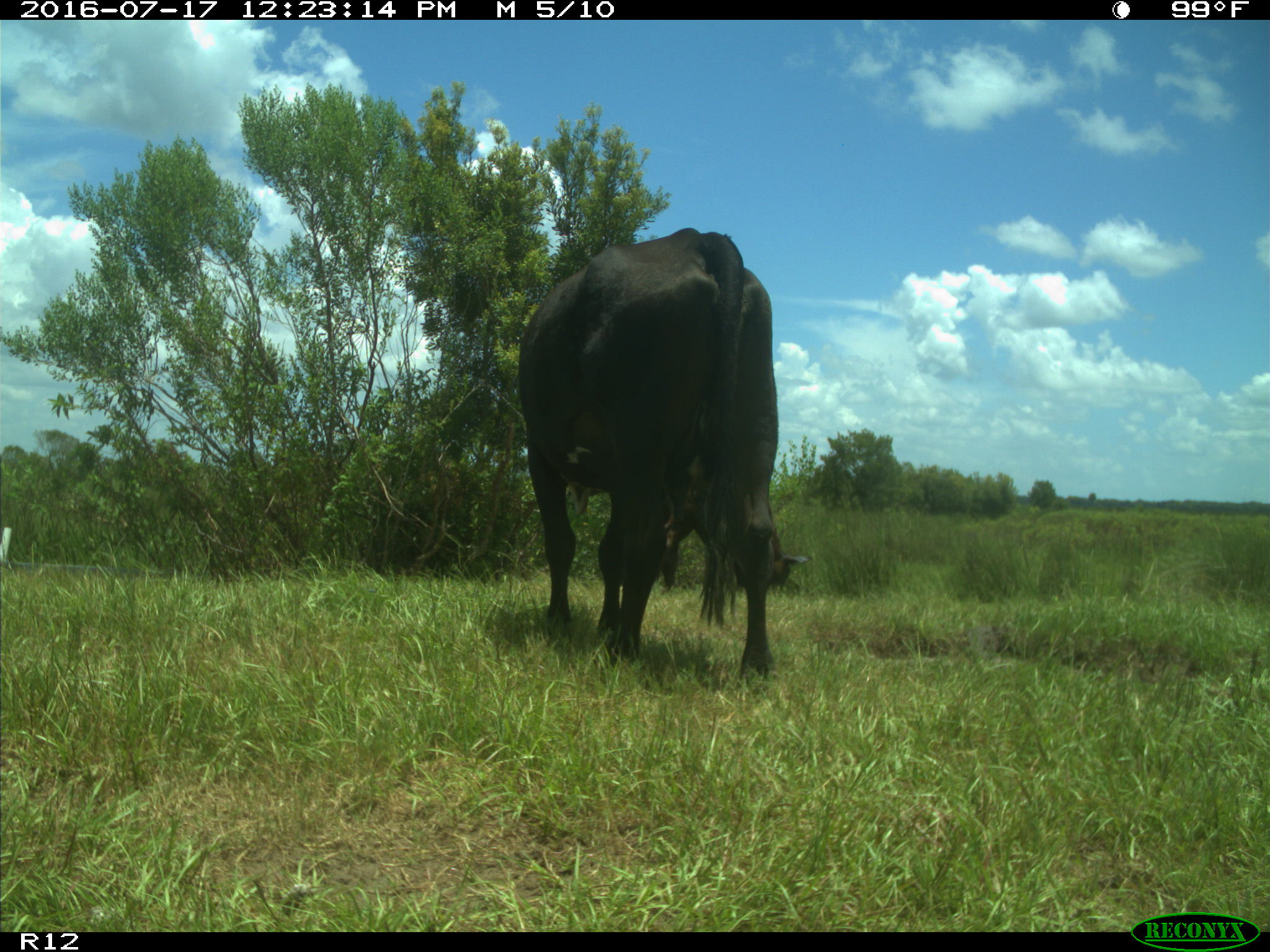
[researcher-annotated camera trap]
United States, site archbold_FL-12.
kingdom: Animalia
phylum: Chordata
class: Mammalia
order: Artiodactyla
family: Bovidae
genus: Bos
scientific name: Bos taurus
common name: domestic cow